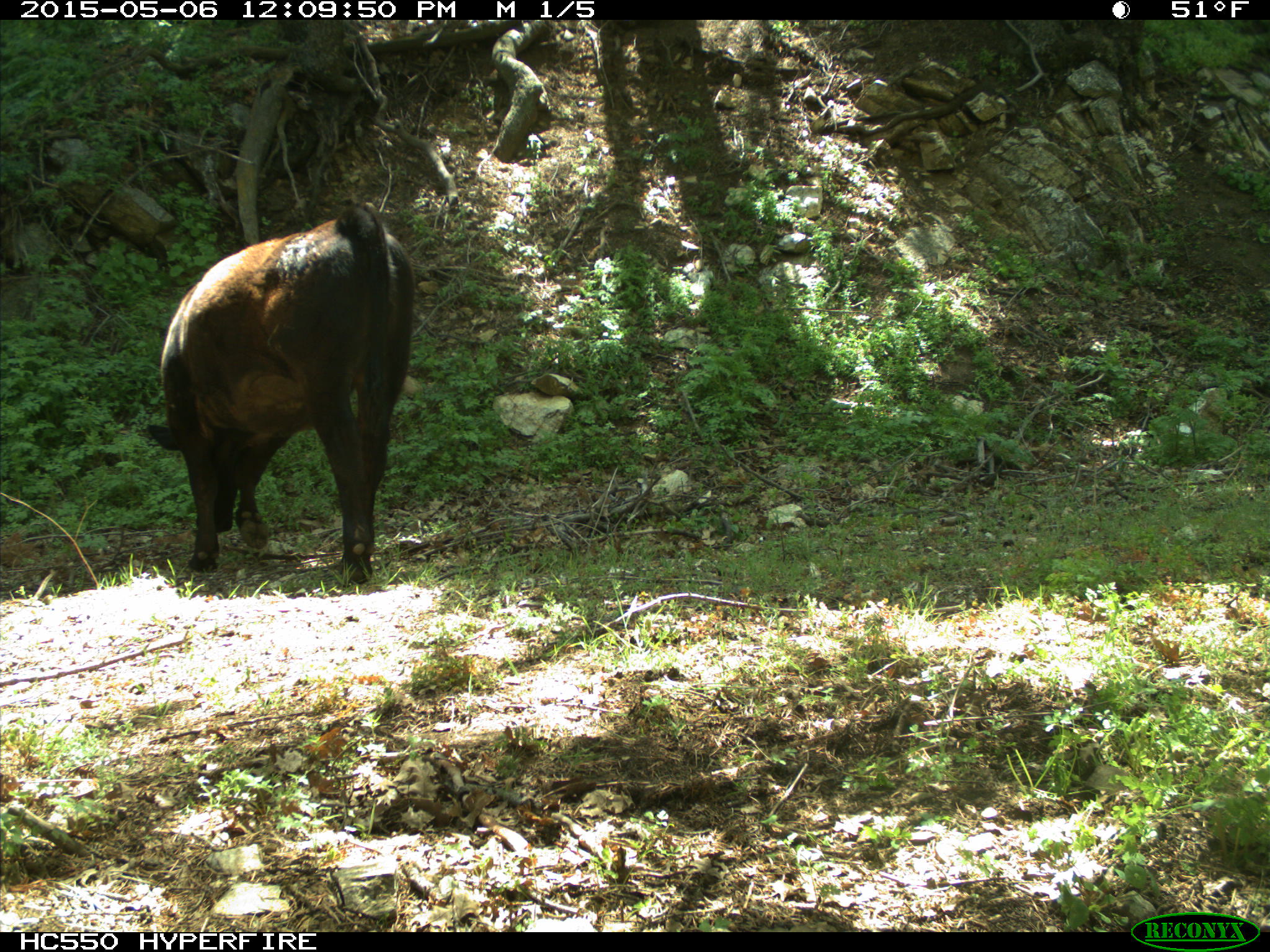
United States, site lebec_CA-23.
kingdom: Animalia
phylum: Chordata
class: Mammalia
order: Artiodactyla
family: Bovidae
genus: Bos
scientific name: Bos taurus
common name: domestic cow